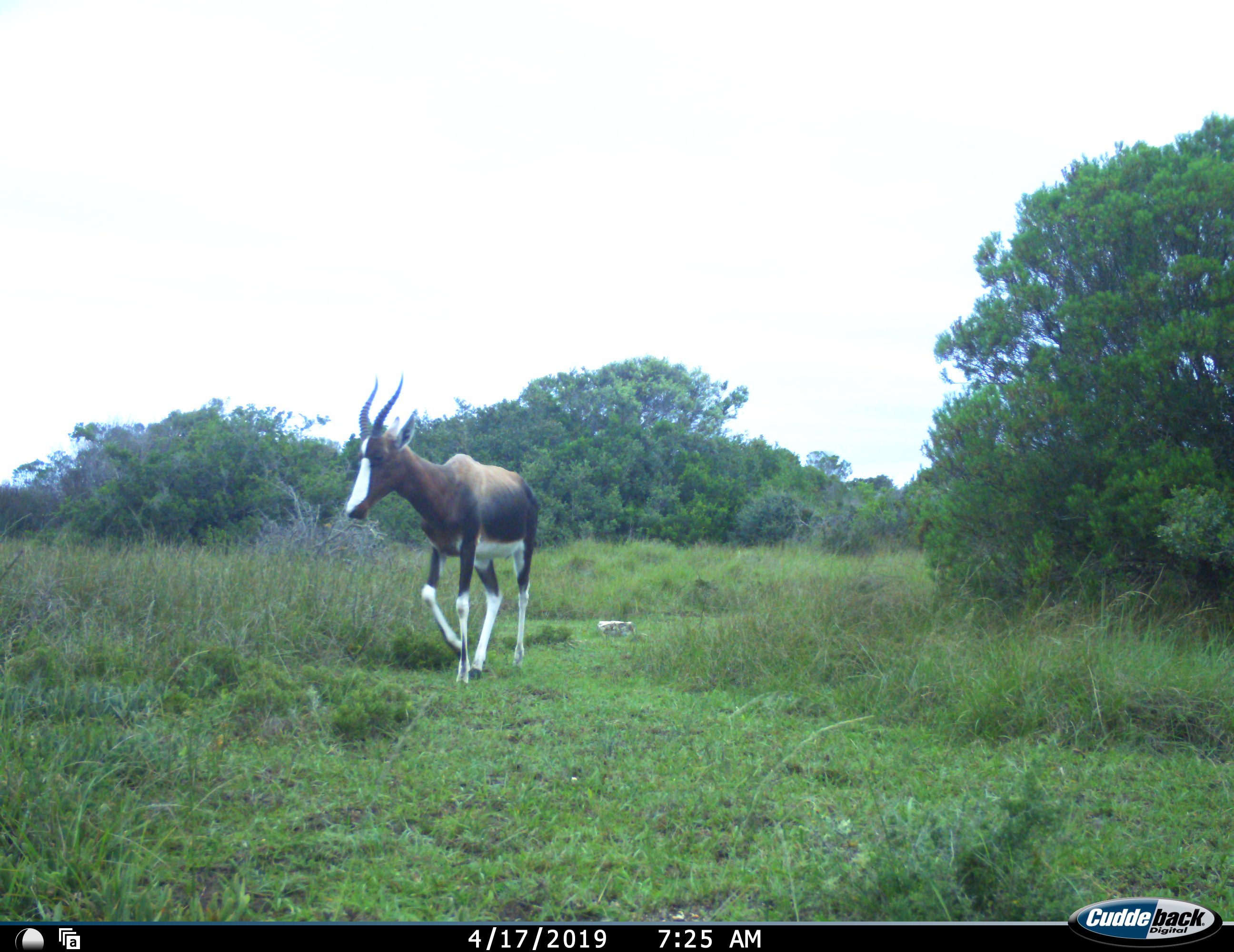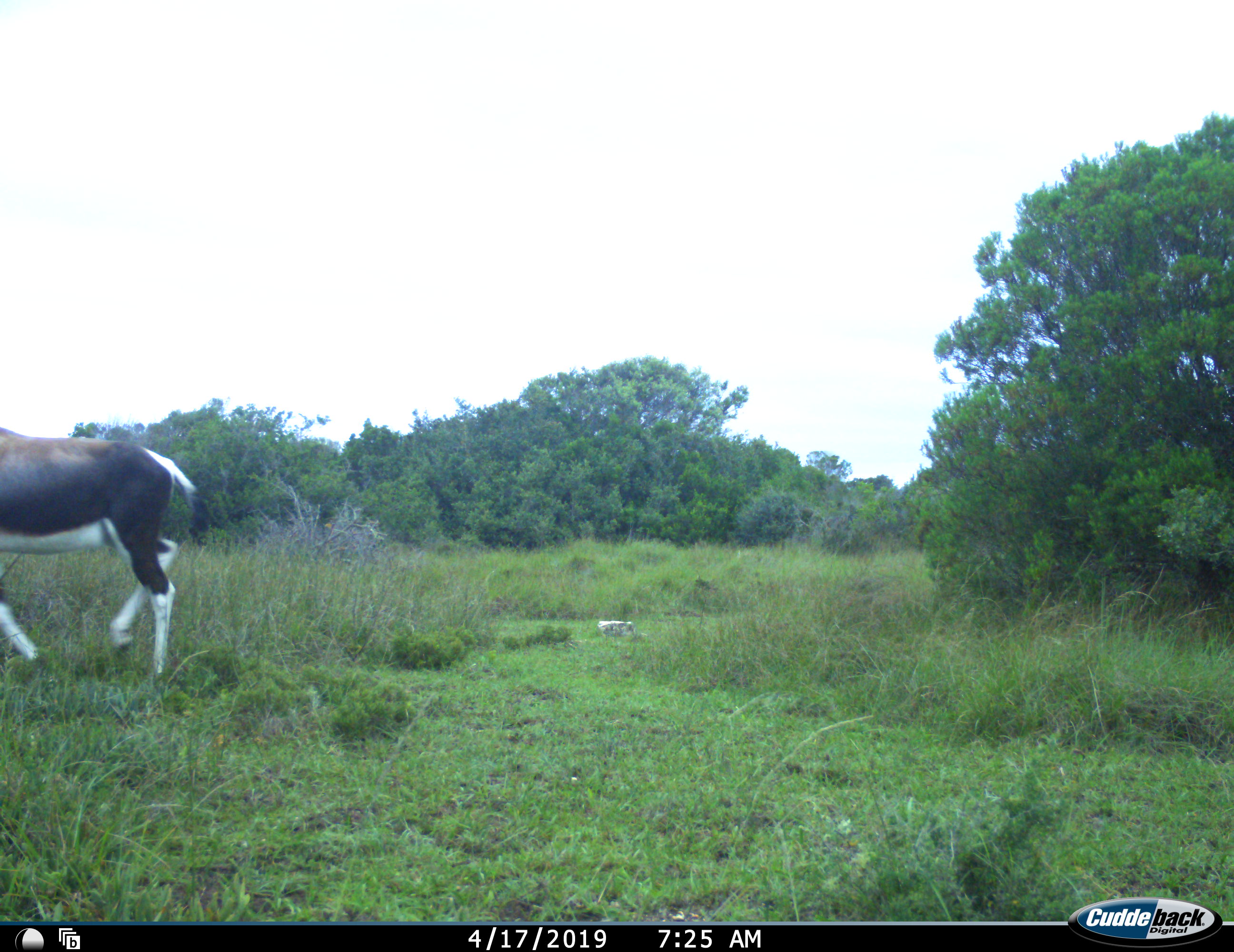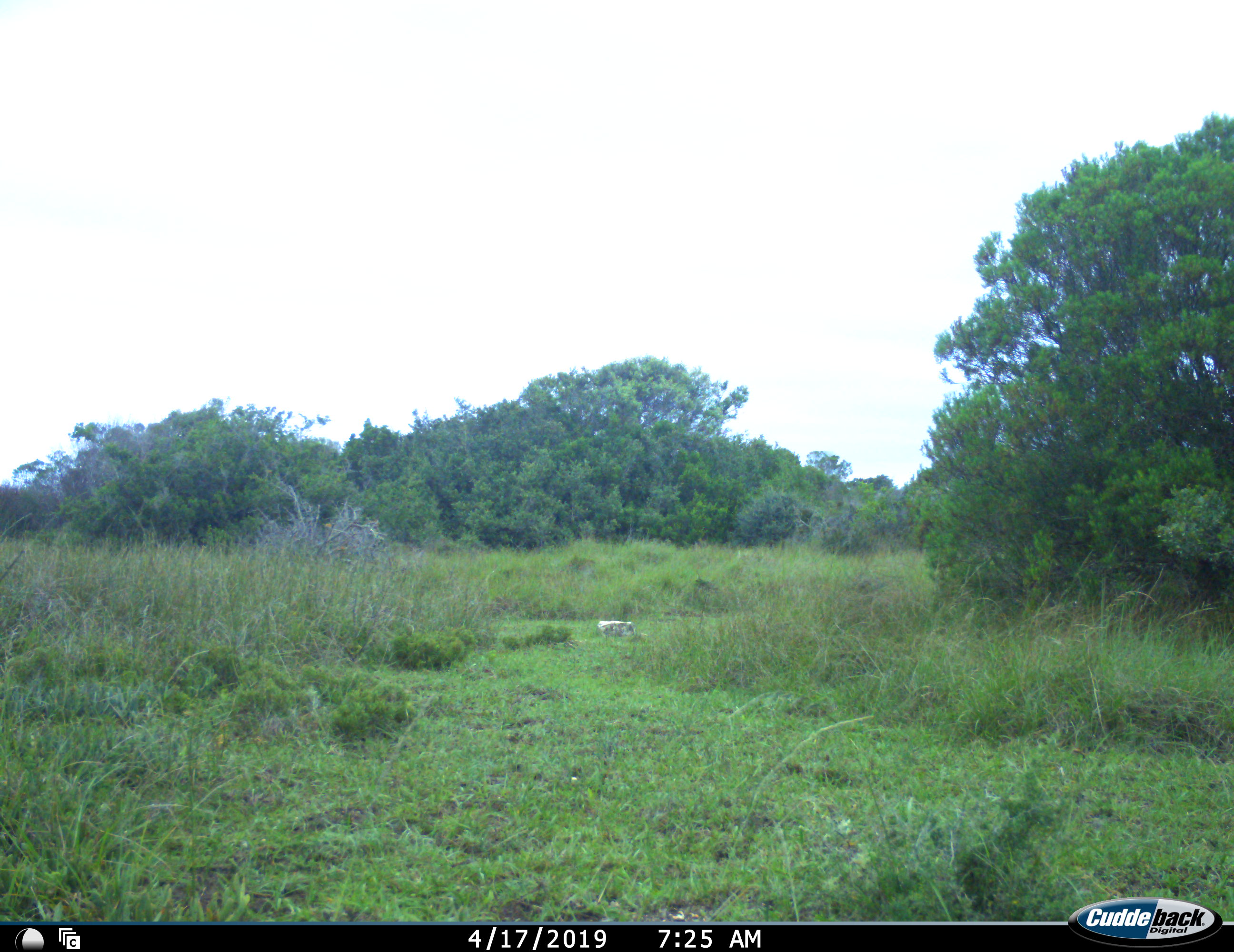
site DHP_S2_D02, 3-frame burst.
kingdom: Animalia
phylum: Chordata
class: Mammalia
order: Artiodactyla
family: Bovidae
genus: Damaliscus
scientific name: Damaliscus pygargus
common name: bontebok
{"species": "bontebok (Damaliscus pygargus)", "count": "1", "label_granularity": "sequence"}